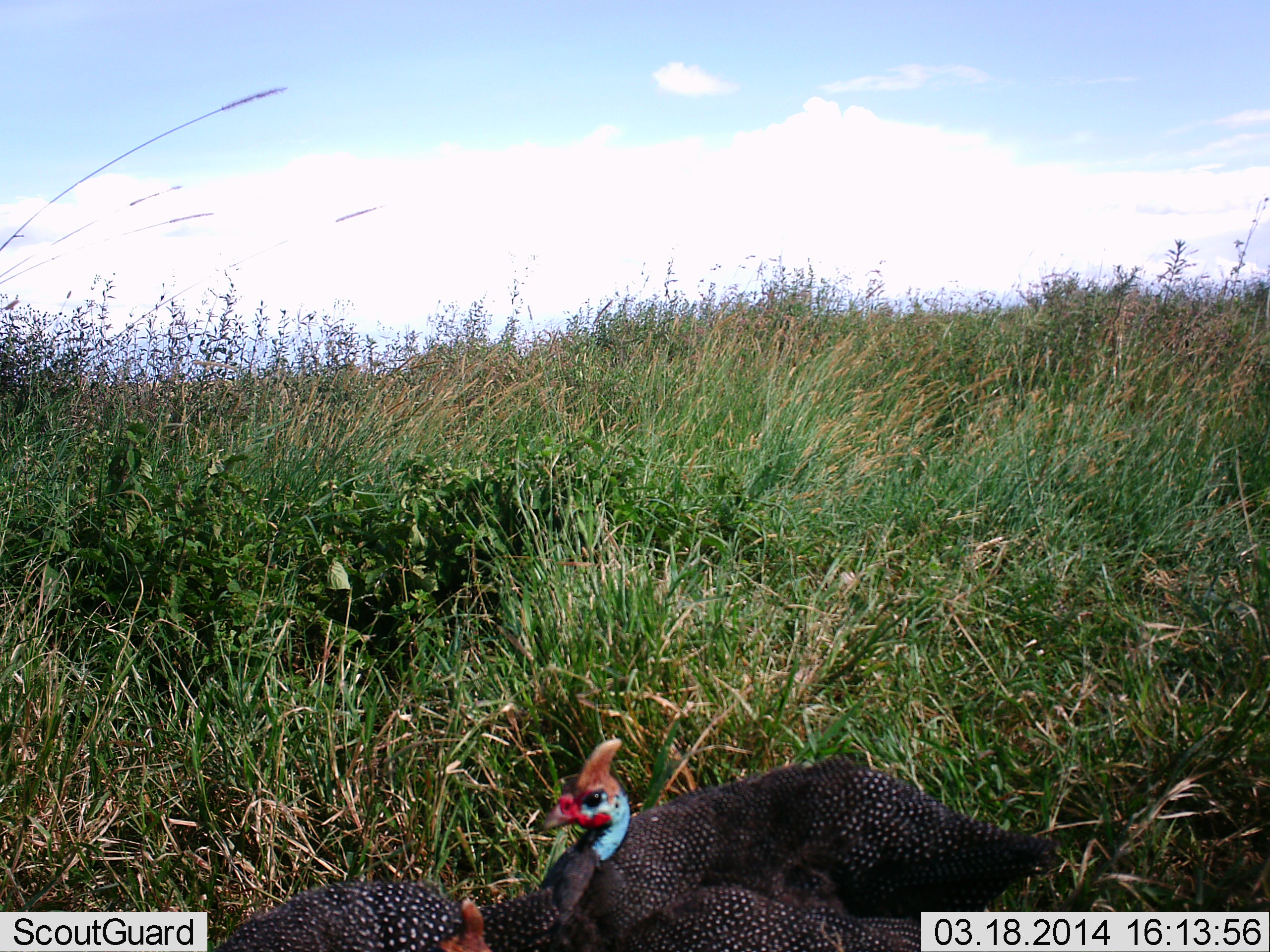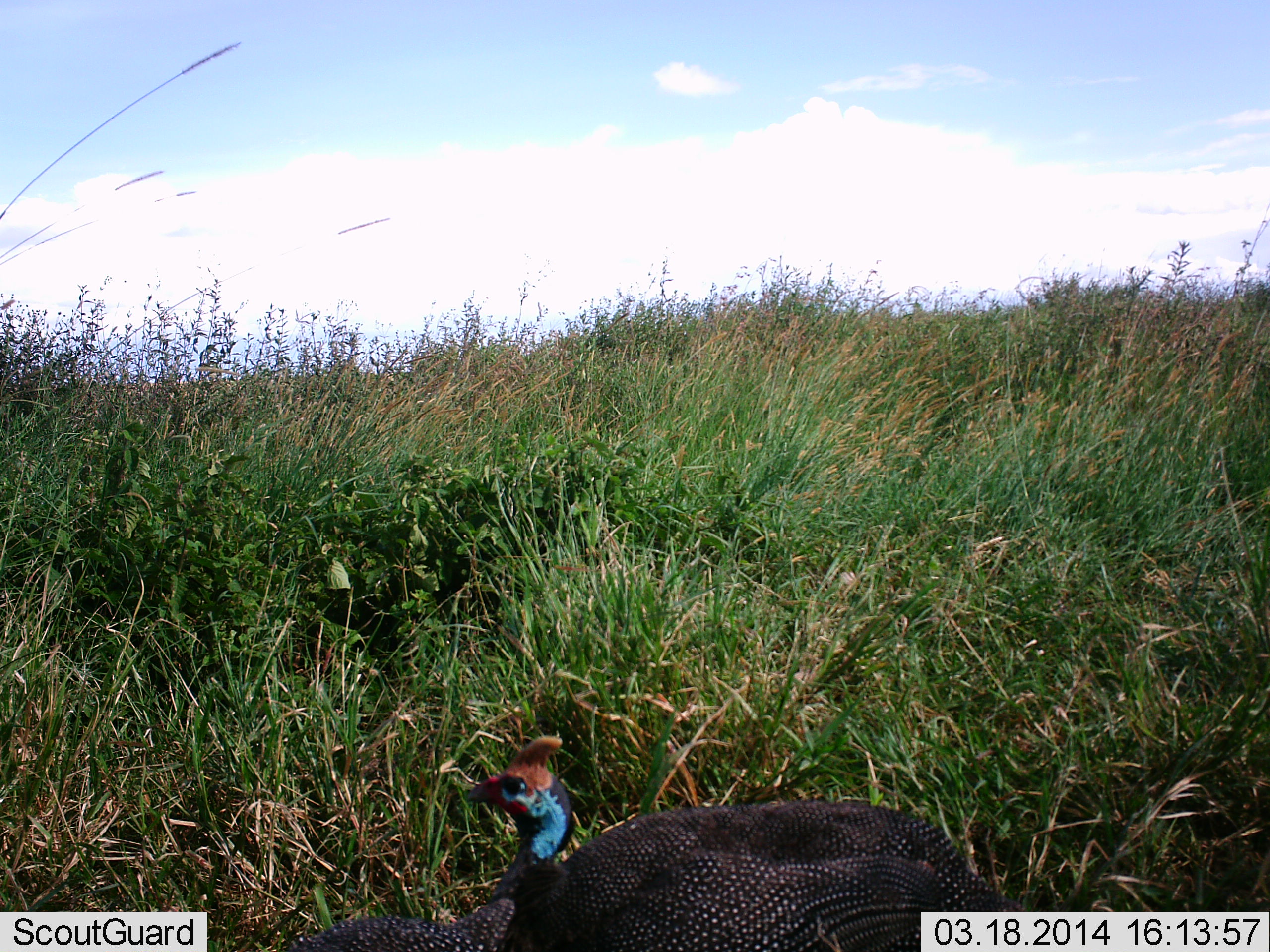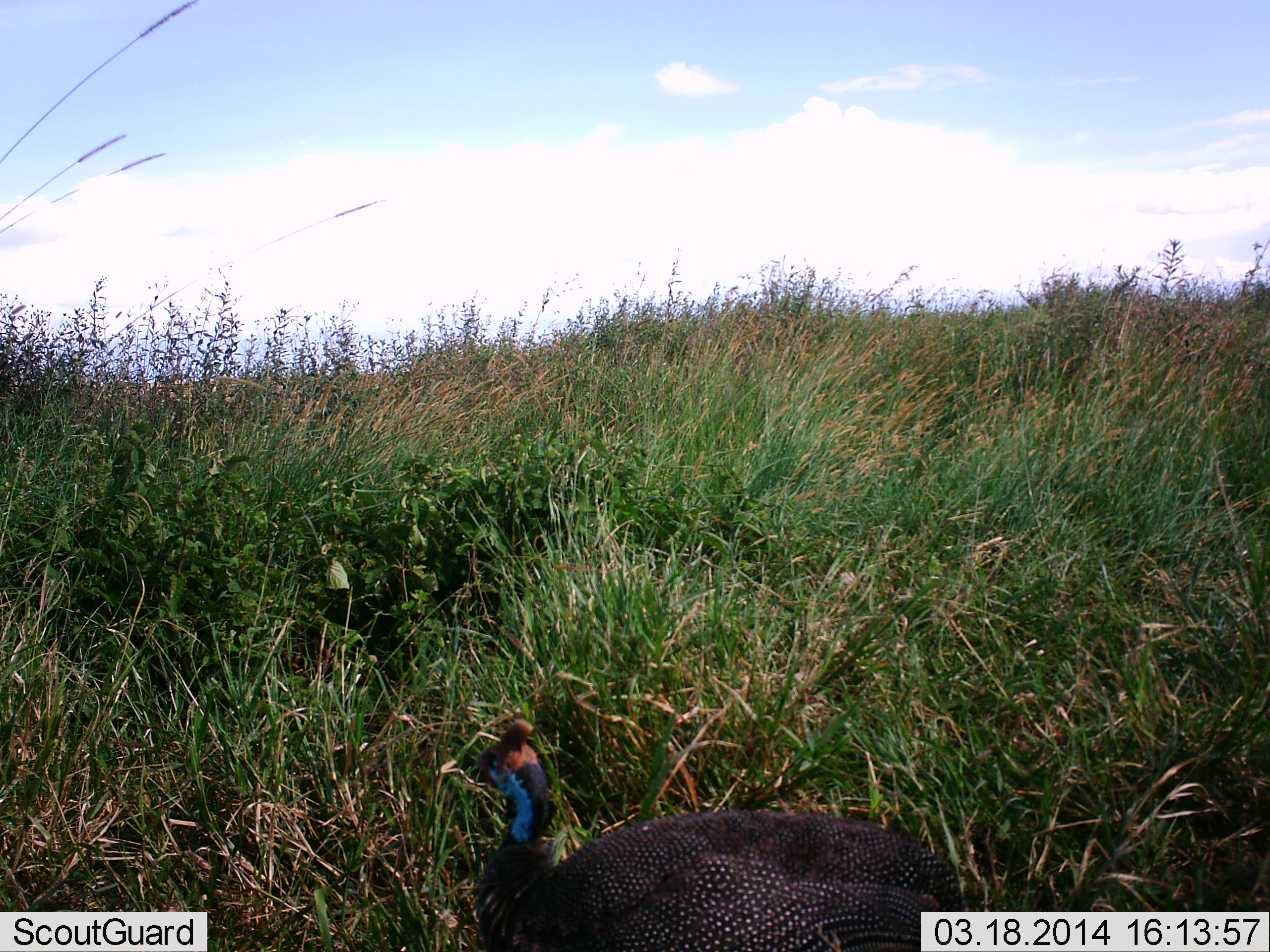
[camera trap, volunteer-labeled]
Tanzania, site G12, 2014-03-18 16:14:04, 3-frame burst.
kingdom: Animalia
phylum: Chordata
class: Aves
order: Galliformes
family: Numididae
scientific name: Numididae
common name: guinea fowl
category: guineafowl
Guineafowl (guinea fowl) (Numididae), count 1. Behavior (volunteer vote fractions): standing 50%, resting 30%, moving 20%, interacting 10%. Young present (vote fraction): 0%. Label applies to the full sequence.